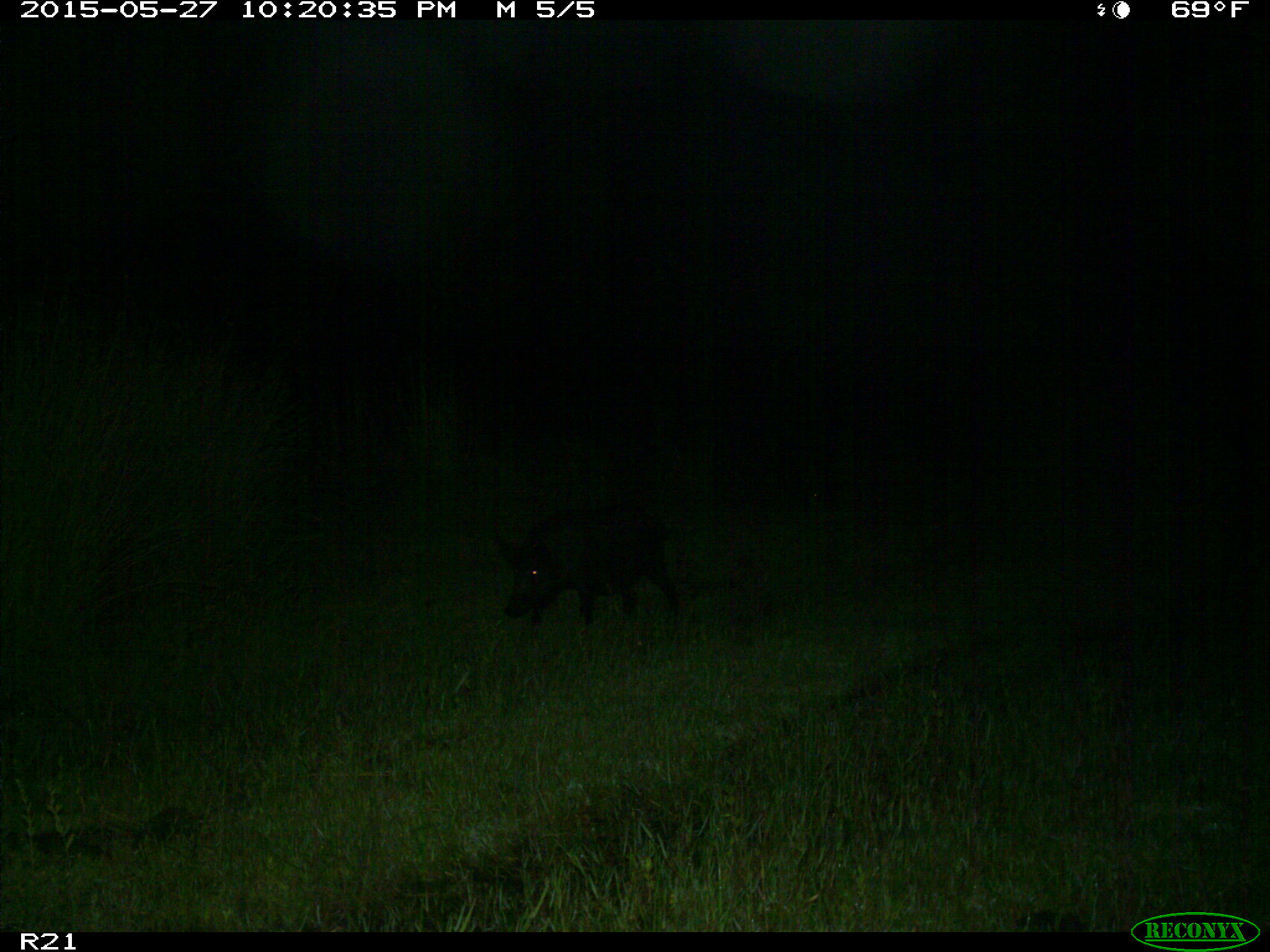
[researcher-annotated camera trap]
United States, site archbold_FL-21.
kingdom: Animalia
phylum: Chordata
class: Mammalia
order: Artiodactyla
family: Suidae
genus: Sus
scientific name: Sus scrofa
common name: wild boar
Sus scrofa (wild boar).